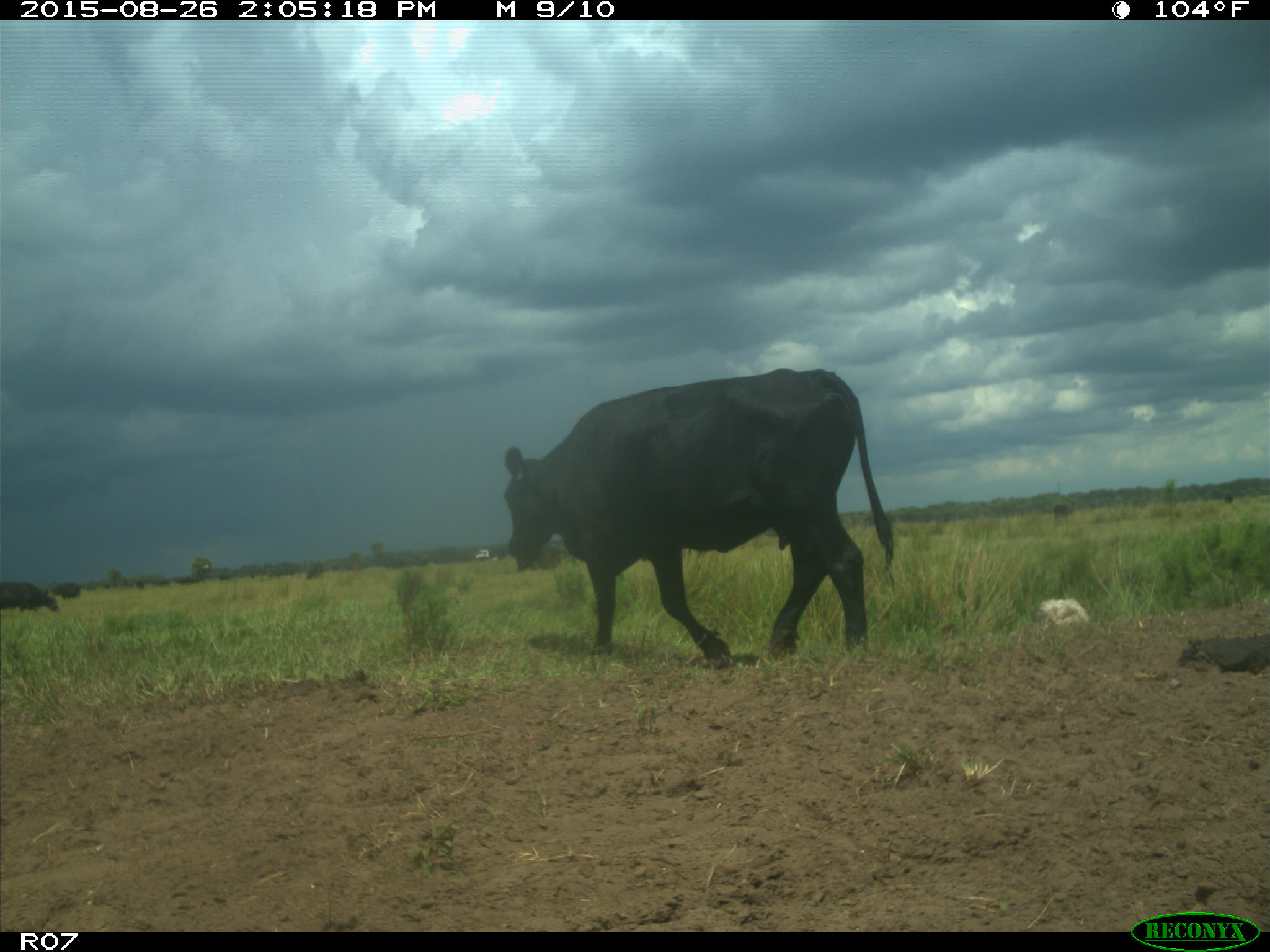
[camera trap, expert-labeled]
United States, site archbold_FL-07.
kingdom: Animalia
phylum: Chordata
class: Mammalia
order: Artiodactyla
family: Bovidae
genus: Bos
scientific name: Bos taurus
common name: domestic cow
Bos taurus (domestic cow).